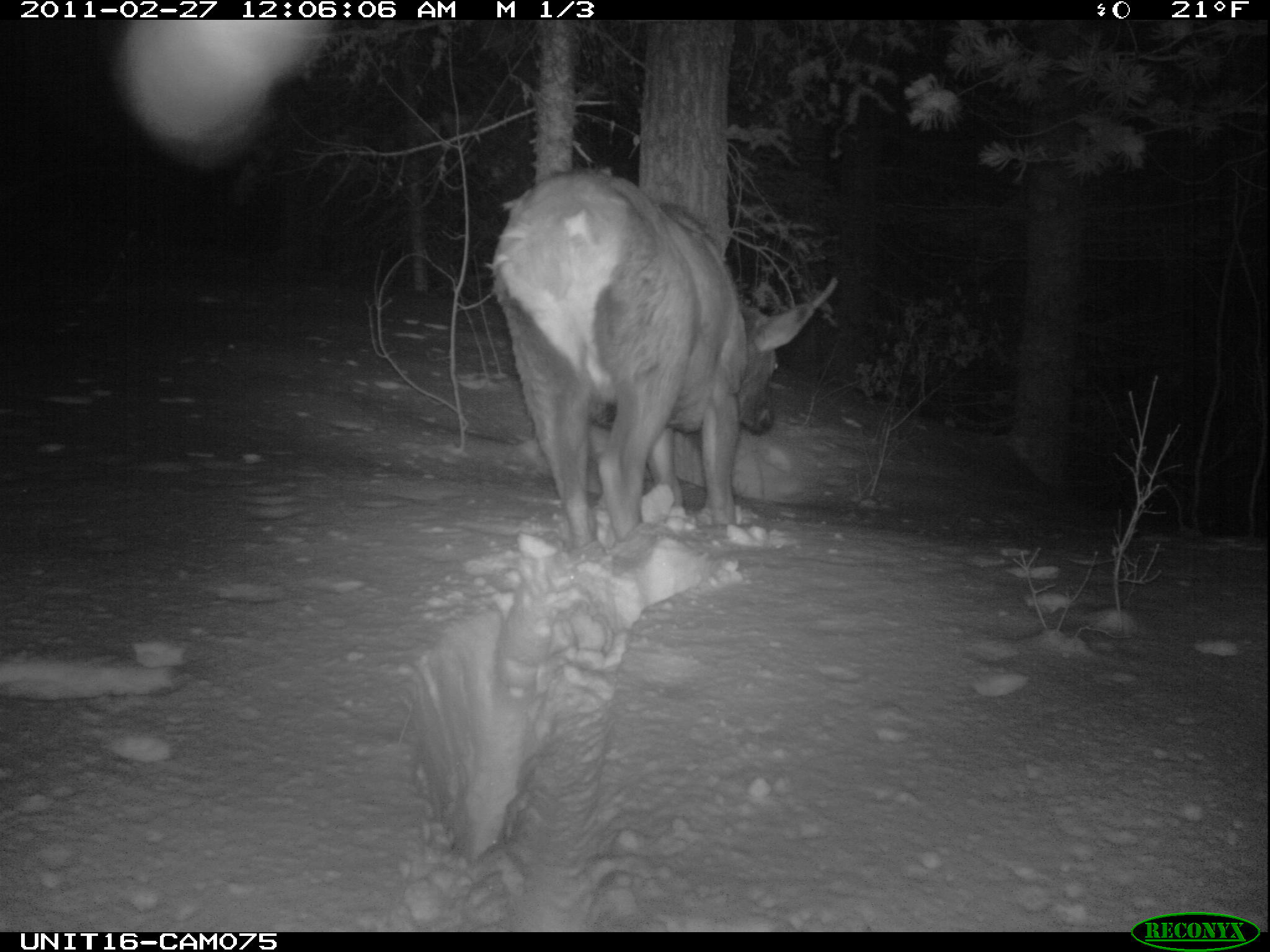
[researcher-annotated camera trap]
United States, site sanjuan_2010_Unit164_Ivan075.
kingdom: Animalia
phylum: Chordata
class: Mammalia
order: Artiodactyla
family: Cervidae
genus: Cervus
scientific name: Cervus elaphus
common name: red deer